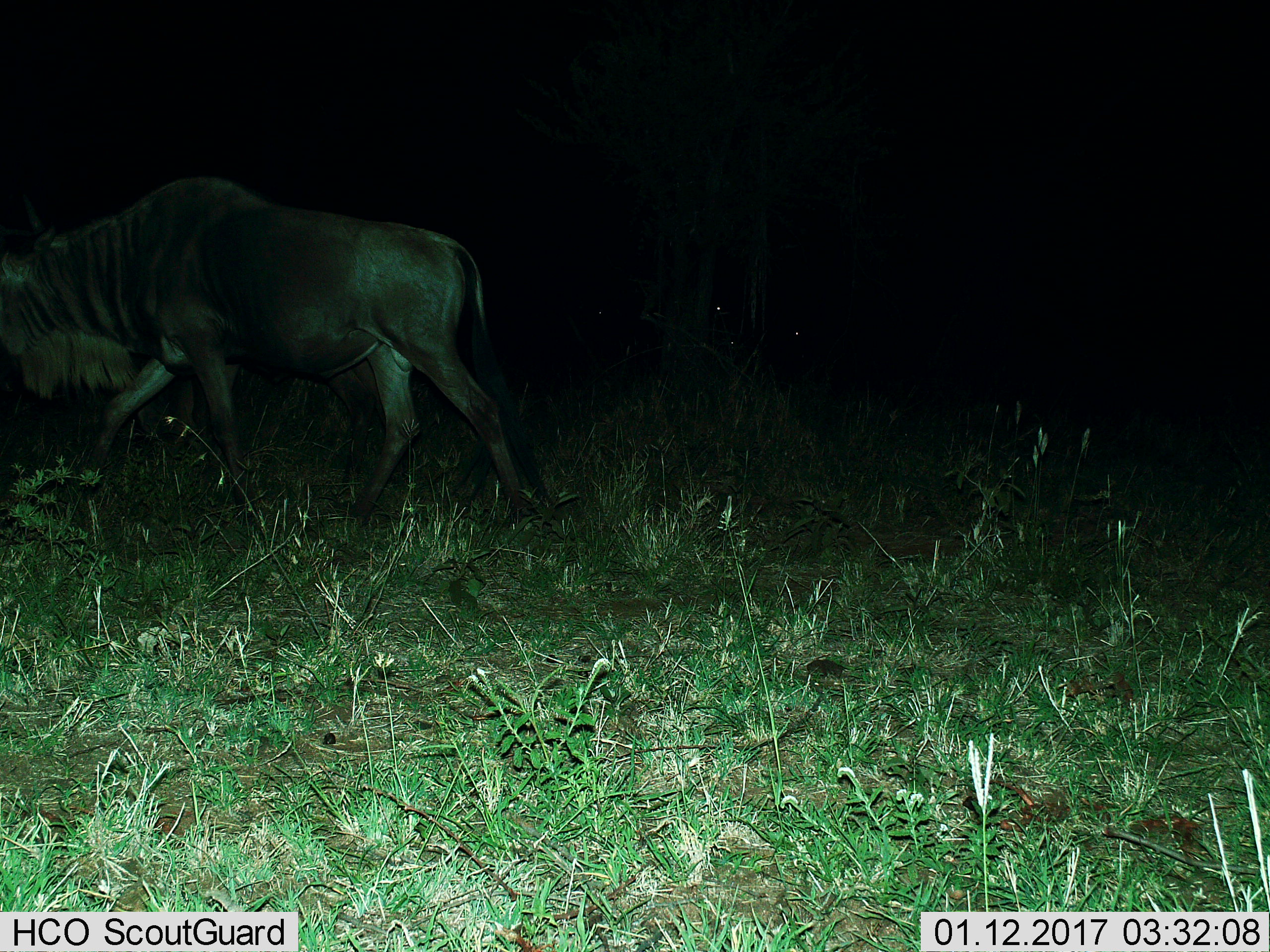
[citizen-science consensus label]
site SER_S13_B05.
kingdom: Animalia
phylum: Chordata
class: Mammalia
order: Artiodactyla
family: Bovidae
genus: Connochaetes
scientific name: Connochaetes taurinus taurinus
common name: blue wildebeest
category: wildebeestblue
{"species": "wildebeestblue (blue wildebeest) (Connochaetes taurinus taurinus)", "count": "1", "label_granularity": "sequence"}